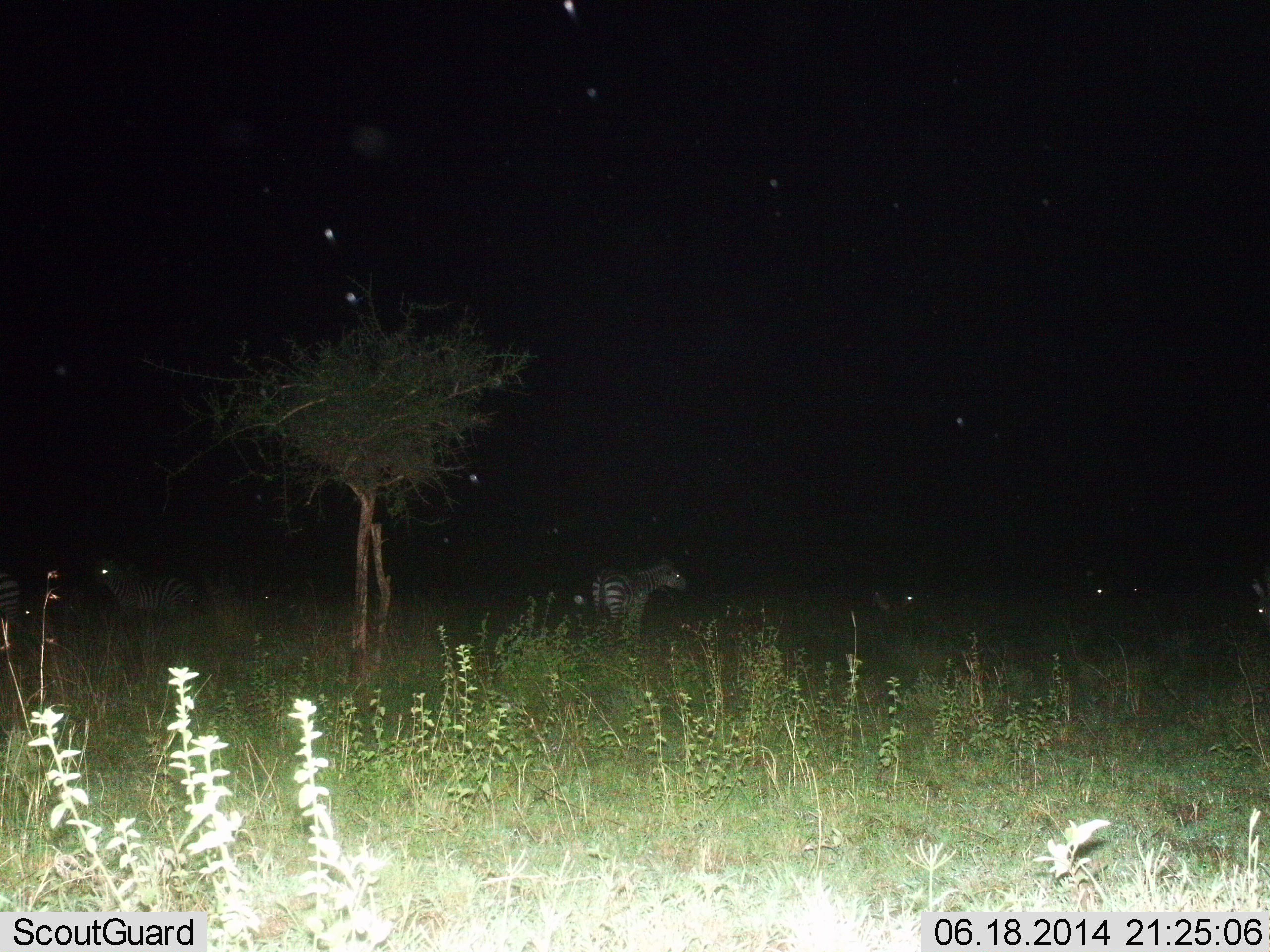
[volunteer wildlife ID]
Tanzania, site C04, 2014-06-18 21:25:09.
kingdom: Animalia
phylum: Chordata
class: Mammalia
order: Perissodactyla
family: Equidae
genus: Equus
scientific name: Equus quagga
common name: plains zebra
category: zebra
Zebra (plains zebra) (Equus quagga), count 3. Behavior (volunteer vote fractions): standing 100%, resting 8%, moving 0%, interacting 0%. Young present (vote fraction): 0%. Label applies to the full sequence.